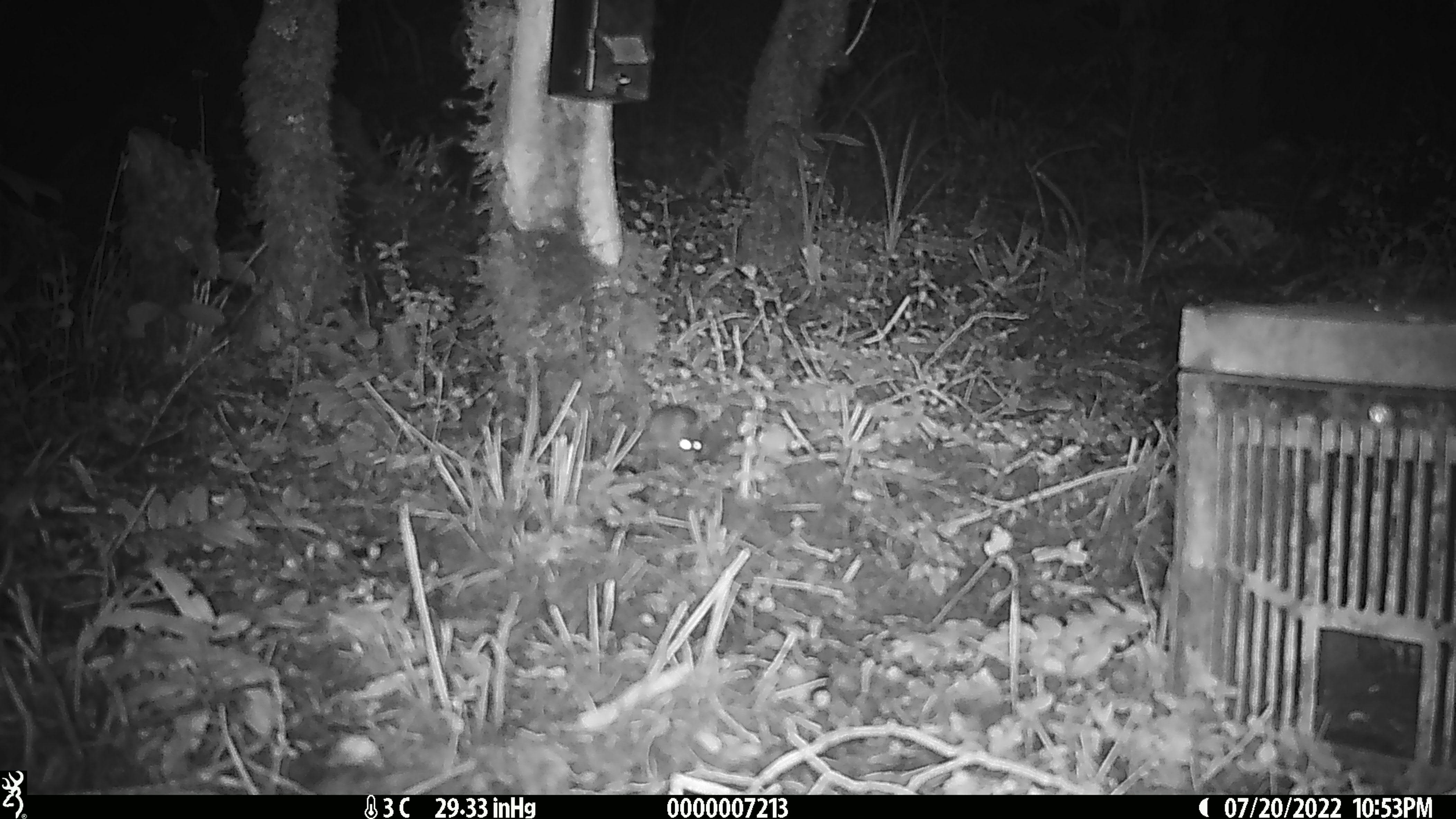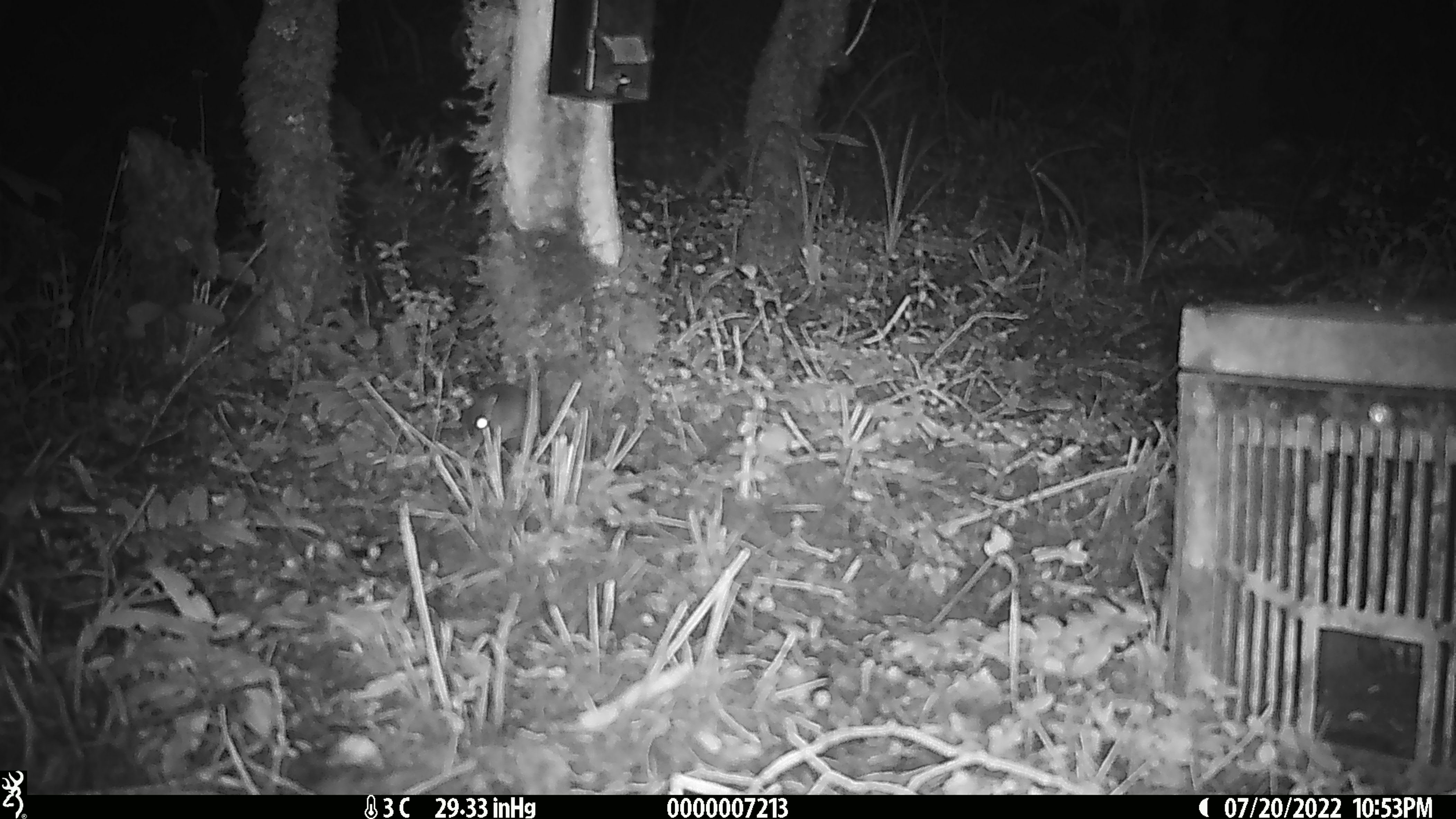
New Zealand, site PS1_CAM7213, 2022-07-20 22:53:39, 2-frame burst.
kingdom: Animalia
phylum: Chordata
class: Mammalia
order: Rodentia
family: Muridae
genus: Mus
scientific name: Mus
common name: mouse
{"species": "mouse (Mus)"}